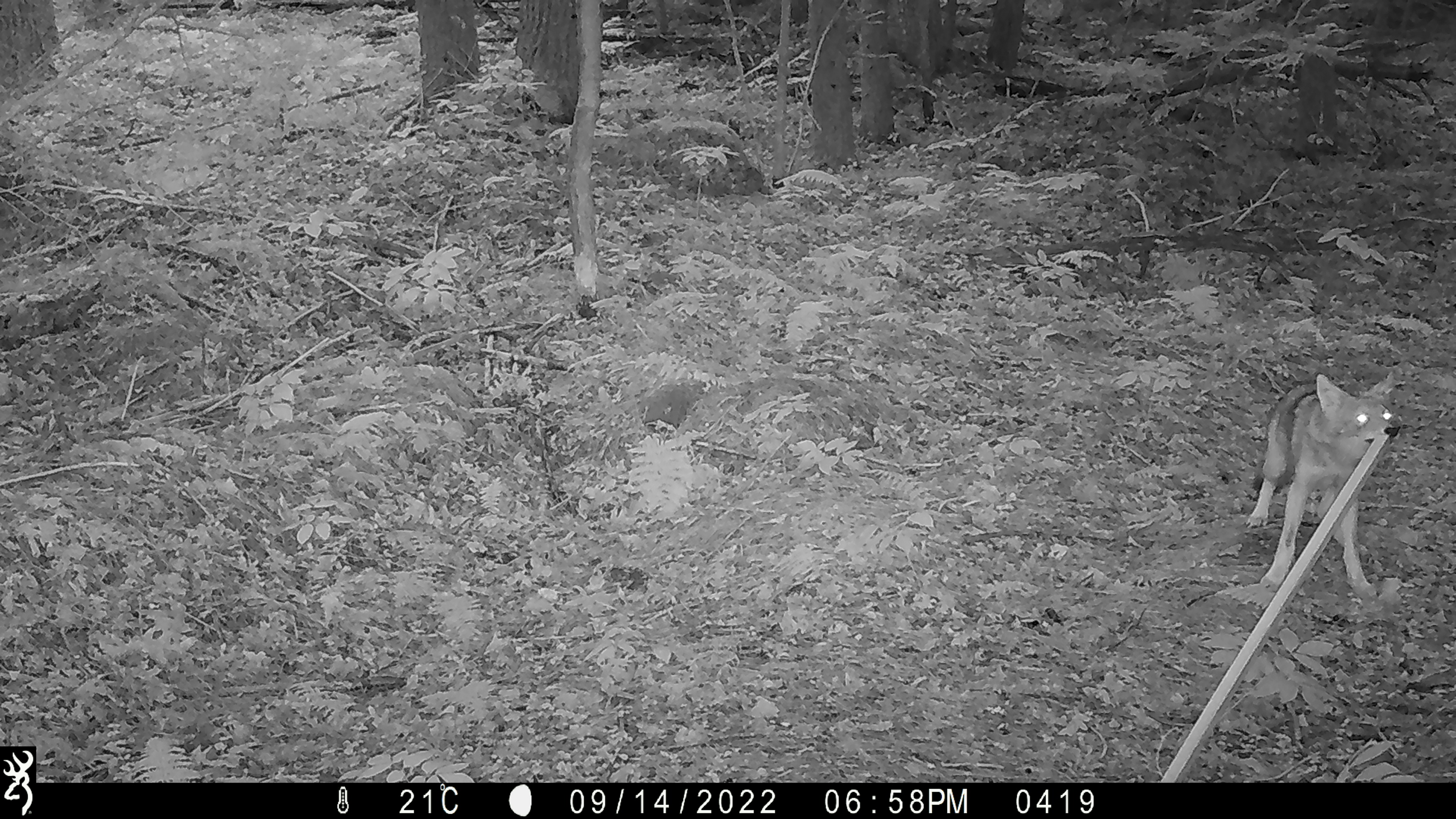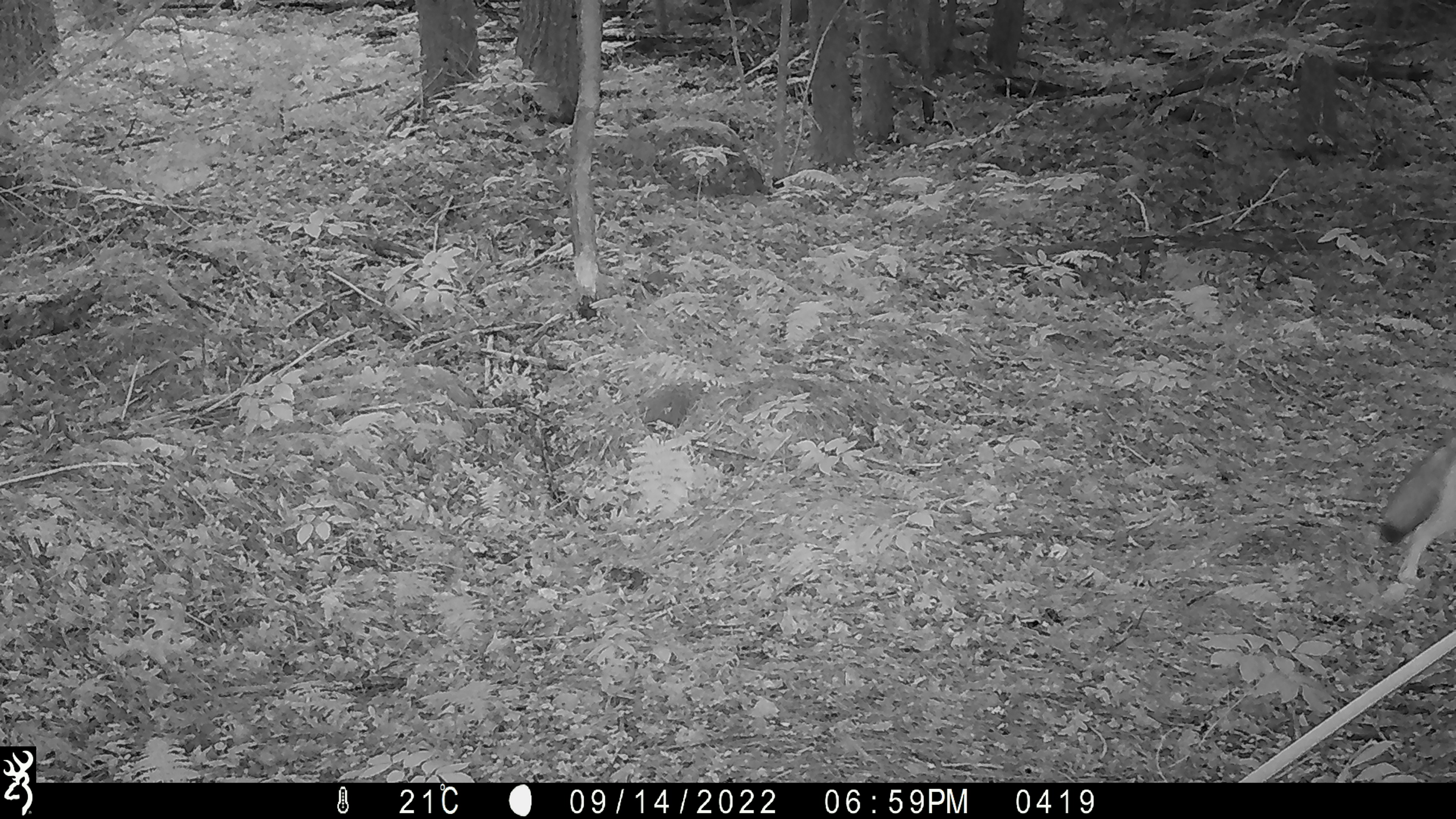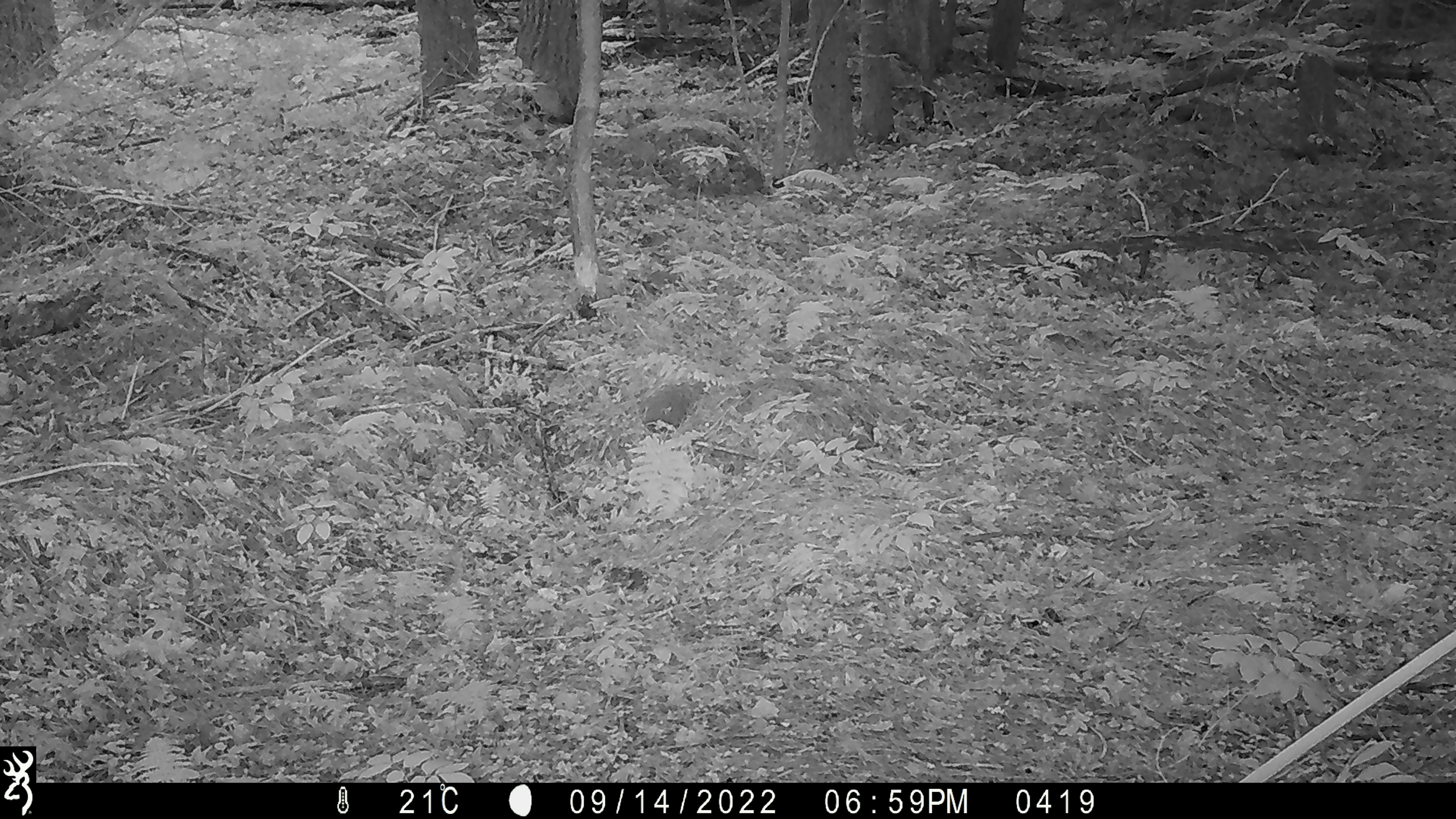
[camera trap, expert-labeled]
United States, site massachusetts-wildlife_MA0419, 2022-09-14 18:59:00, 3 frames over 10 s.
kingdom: Animalia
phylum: Chordata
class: Mammalia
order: Carnivora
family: Canidae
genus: Canis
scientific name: Canis latrans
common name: coyote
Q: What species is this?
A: Coyote (Canis latrans).